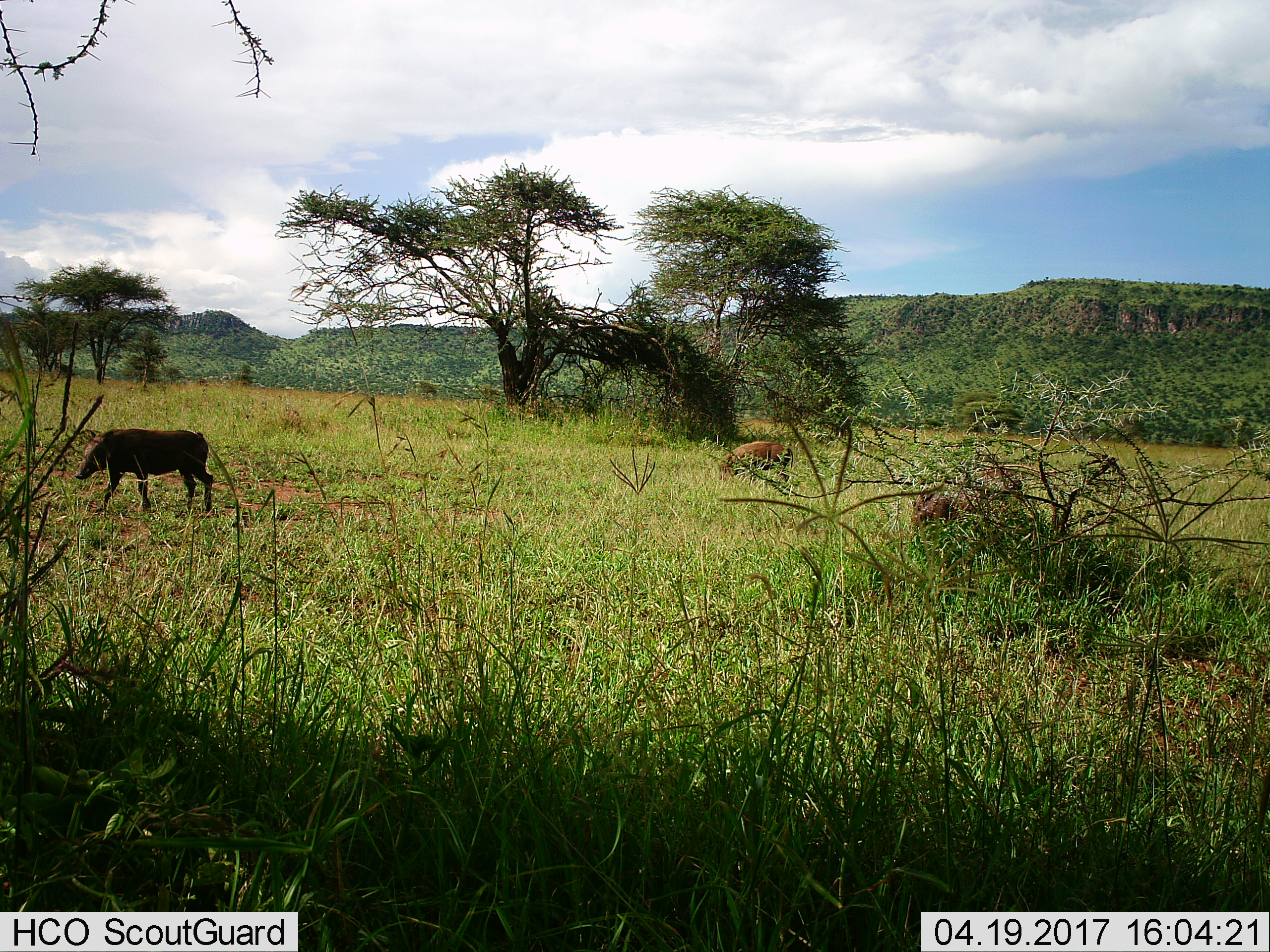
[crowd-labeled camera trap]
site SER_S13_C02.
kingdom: Animalia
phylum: Chordata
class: Mammalia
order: Artiodactyla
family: Suidae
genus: Phacochoerus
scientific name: Phacochoerus africanus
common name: warthog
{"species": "warthog (Phacochoerus africanus)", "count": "3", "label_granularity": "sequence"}